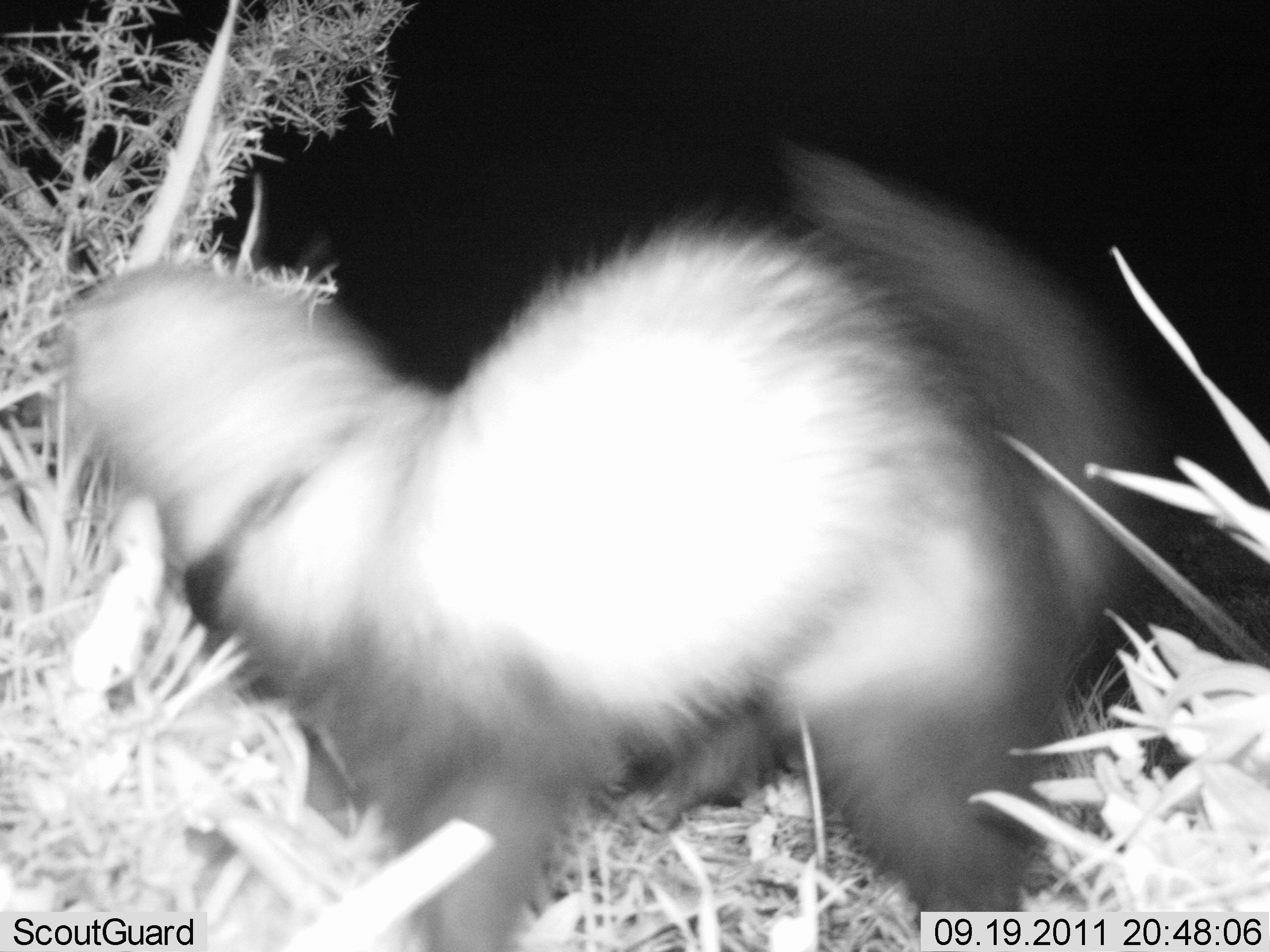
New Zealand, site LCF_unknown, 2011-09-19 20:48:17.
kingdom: Animalia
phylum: Chordata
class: Mammalia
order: Carnivora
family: Mustelidae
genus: Mustela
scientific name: Mustela furo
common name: ferret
Ferret (Mustela furo).